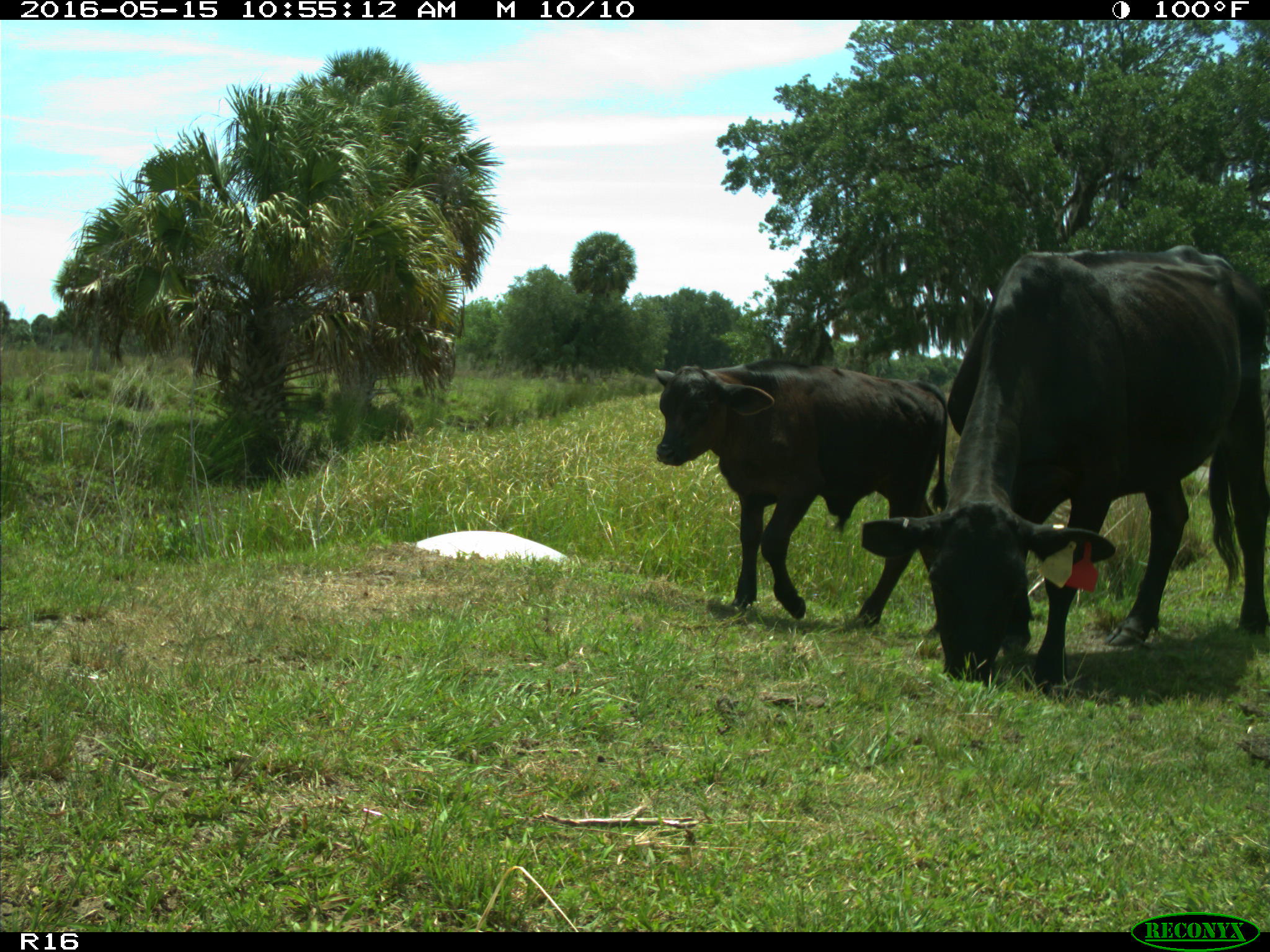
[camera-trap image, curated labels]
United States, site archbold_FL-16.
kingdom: Animalia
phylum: Chordata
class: Mammalia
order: Artiodactyla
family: Bovidae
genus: Bos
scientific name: Bos taurus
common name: domestic cow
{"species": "Bos taurus (domestic cow)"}